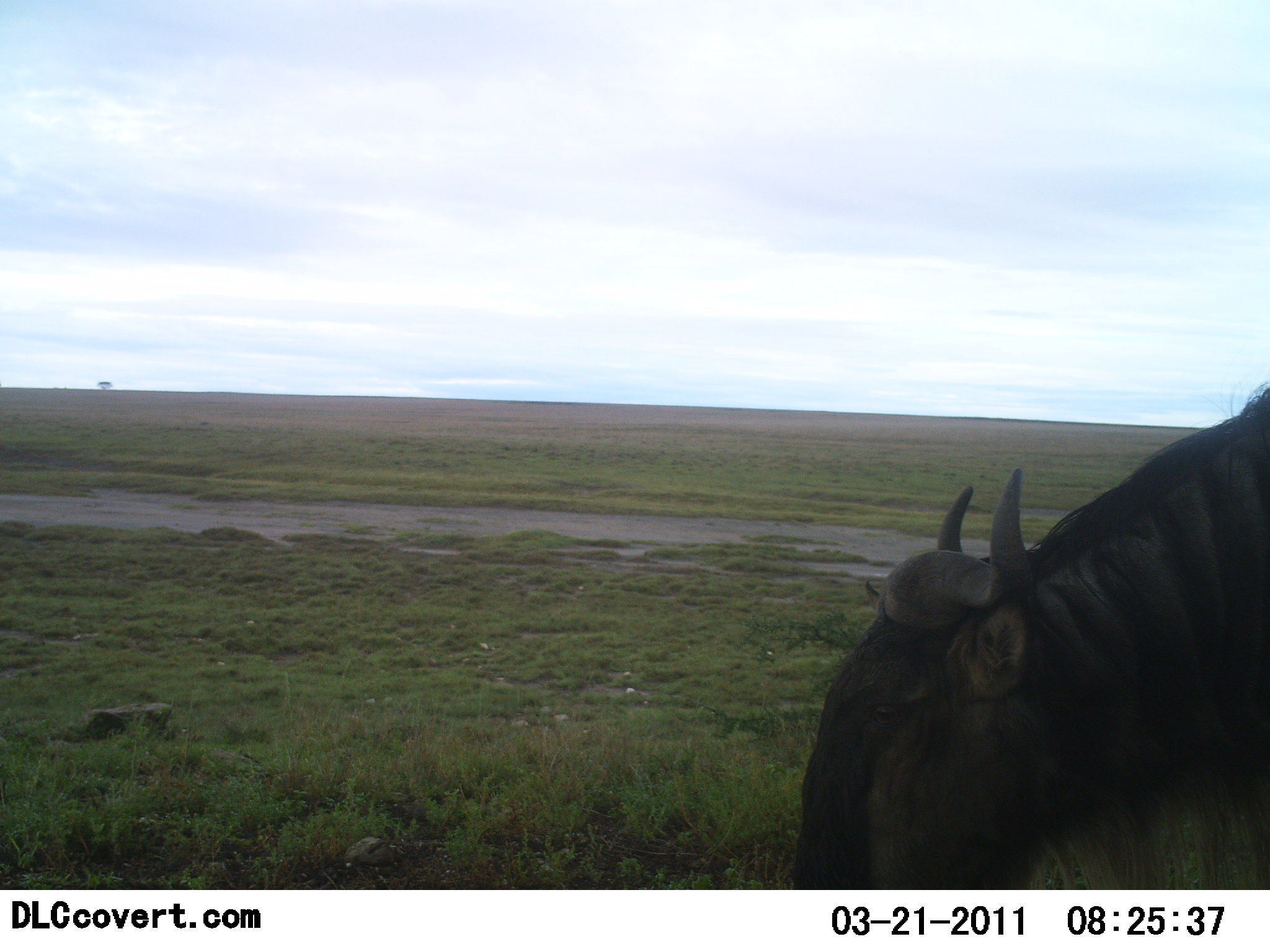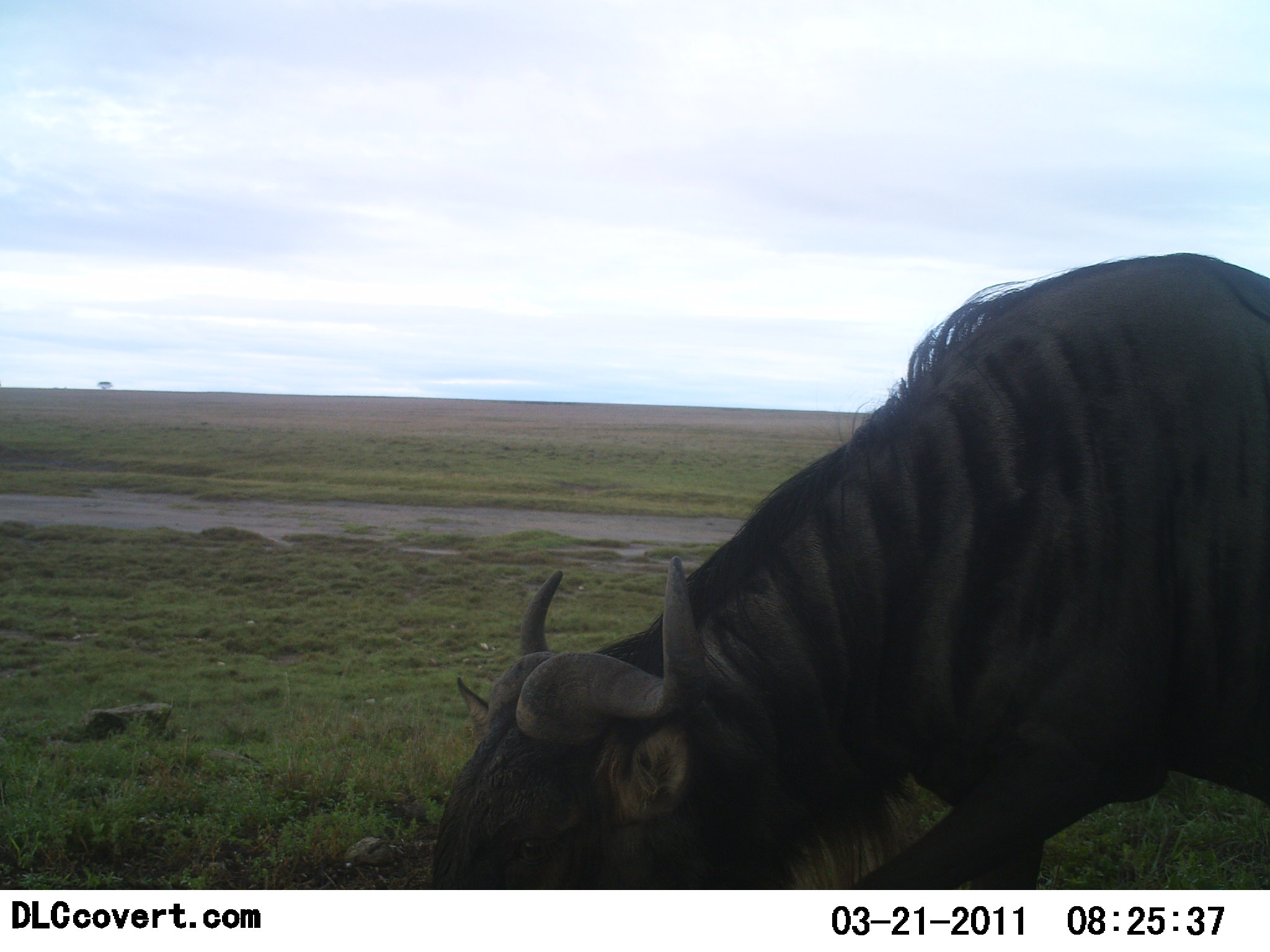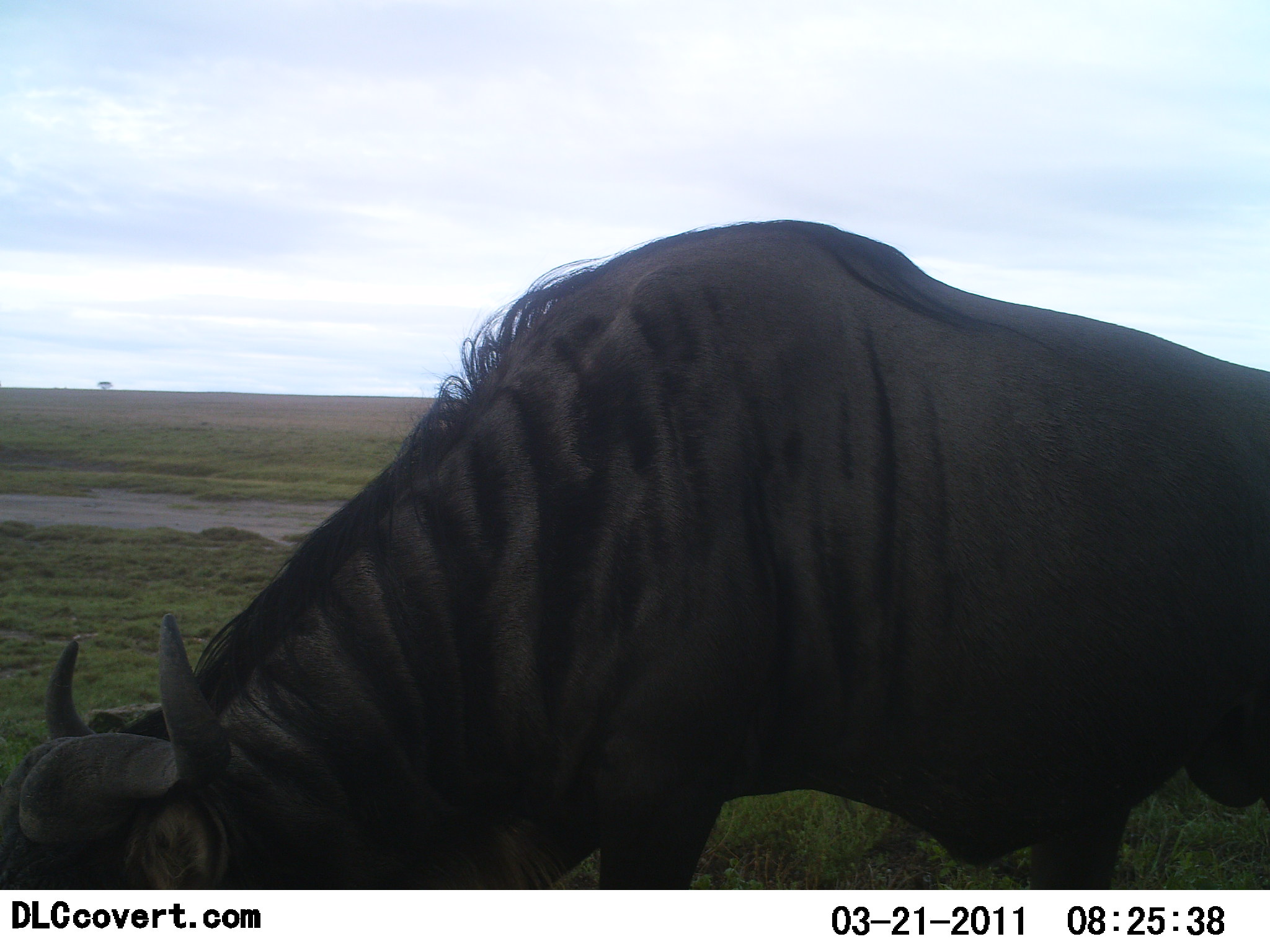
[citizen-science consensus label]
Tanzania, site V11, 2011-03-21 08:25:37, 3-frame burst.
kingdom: Animalia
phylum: Chordata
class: Mammalia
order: Artiodactyla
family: Bovidae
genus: Connochaetes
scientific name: Connochaetes taurinus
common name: blue wildebeest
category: wildebeest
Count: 1.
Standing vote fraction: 8%.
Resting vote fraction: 0%.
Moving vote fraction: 58%.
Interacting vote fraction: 0%.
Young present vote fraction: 0%.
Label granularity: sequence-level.